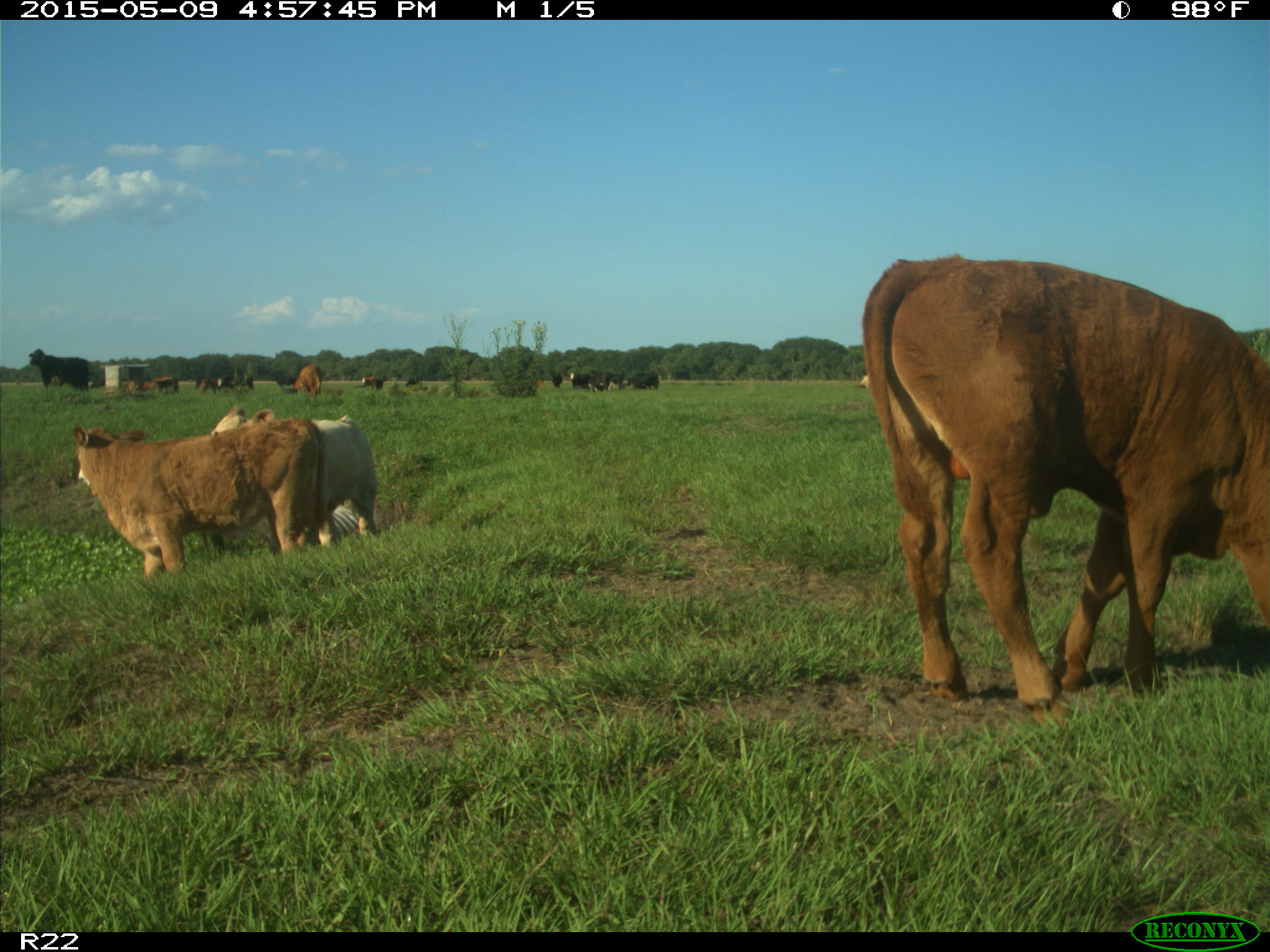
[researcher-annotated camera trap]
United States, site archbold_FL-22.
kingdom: Animalia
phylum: Chordata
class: Mammalia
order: Artiodactyla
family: Bovidae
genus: Bos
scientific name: Bos taurus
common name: domestic cow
Bos taurus (domestic cow).